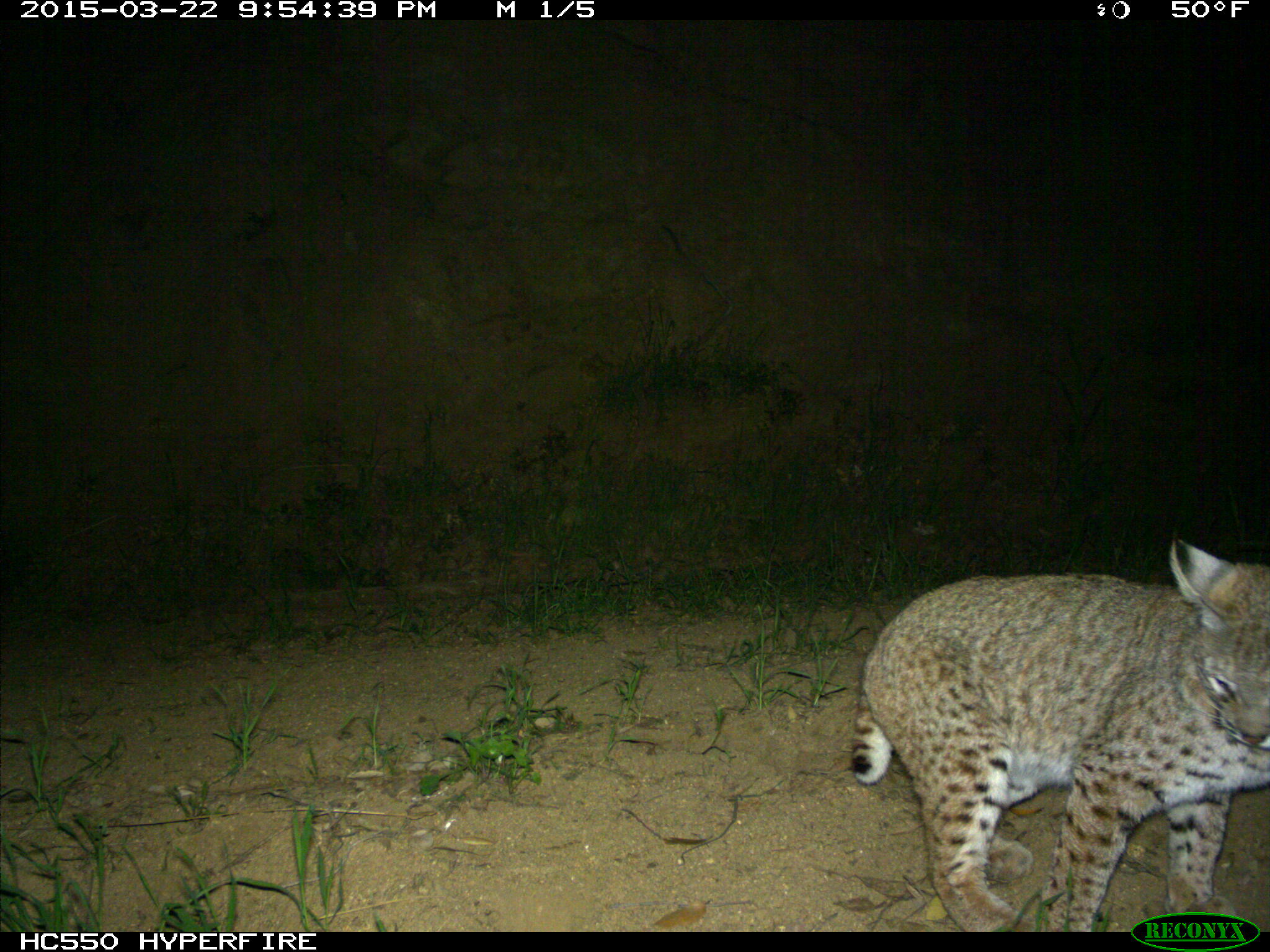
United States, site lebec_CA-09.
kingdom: Animalia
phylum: Chordata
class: Mammalia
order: Carnivora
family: Felidae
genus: Lynx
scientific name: Lynx rufus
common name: bobcat